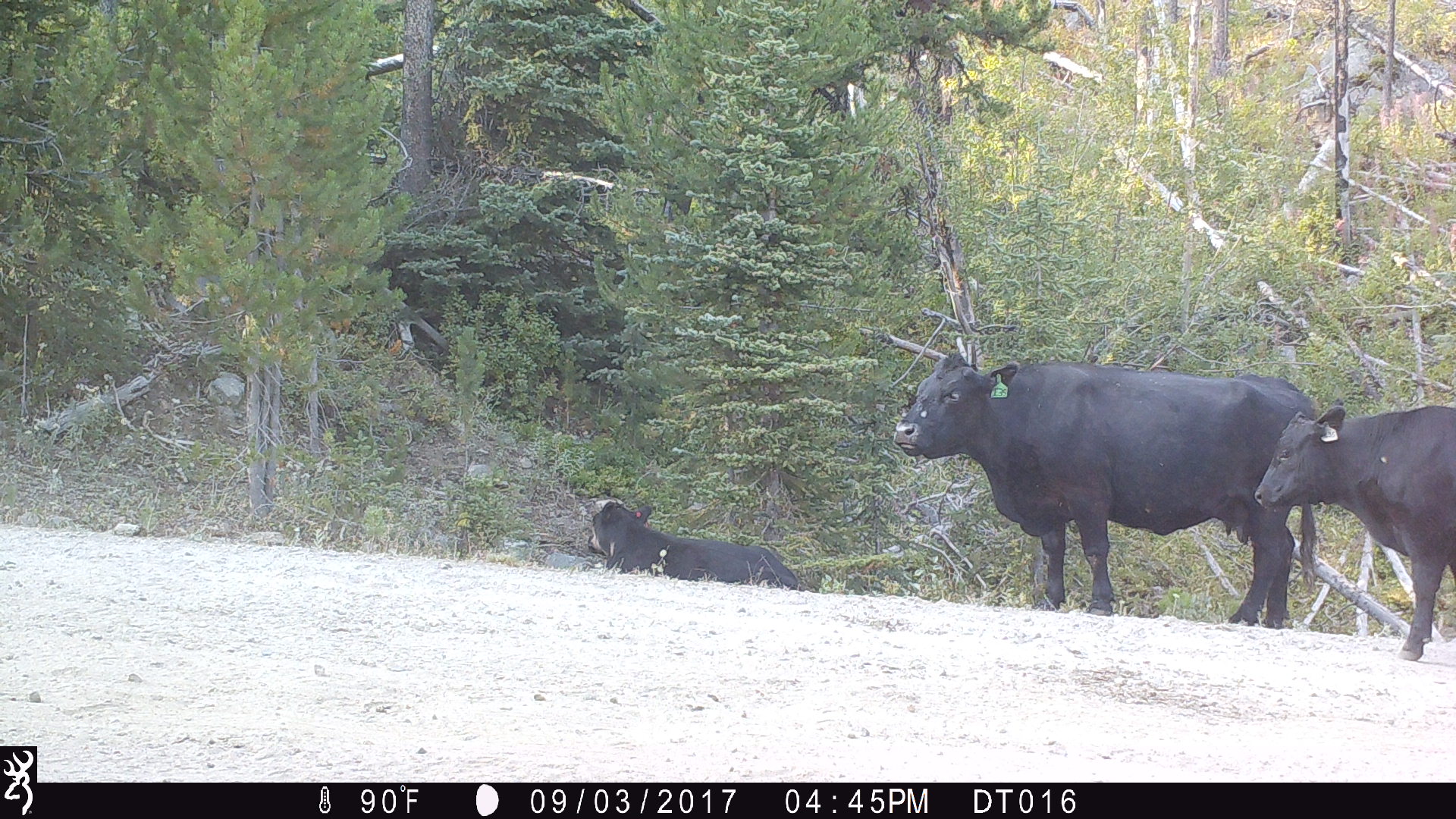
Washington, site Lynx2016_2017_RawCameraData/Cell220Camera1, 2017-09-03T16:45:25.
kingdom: Animalia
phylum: Chordata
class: Mammalia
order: Artiodactyla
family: Bovidae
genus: Bos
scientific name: Bos taurus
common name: domestic cattle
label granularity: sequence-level